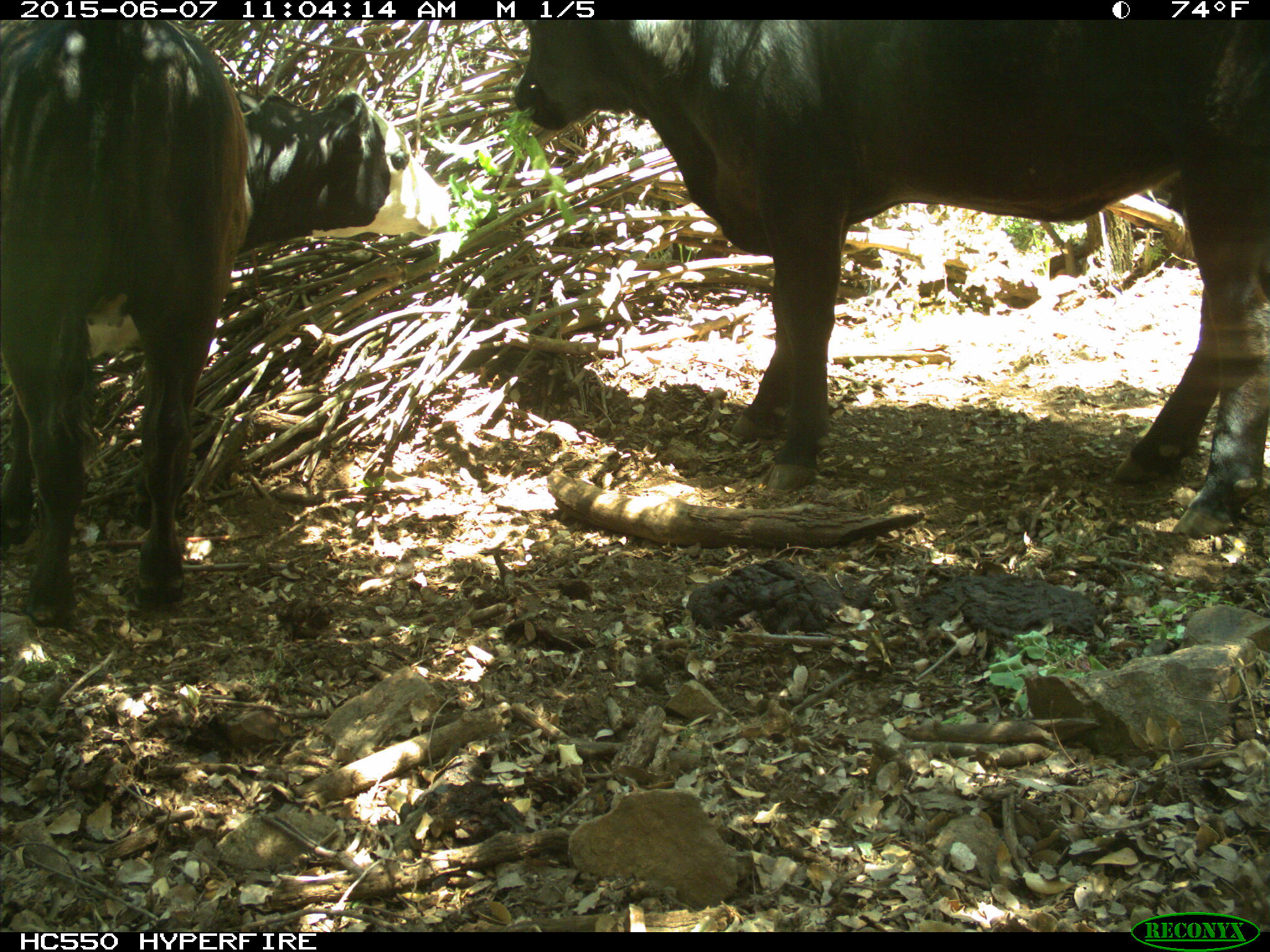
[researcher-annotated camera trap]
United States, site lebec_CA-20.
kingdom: Animalia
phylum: Chordata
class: Mammalia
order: Artiodactyla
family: Bovidae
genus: Bos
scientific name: Bos taurus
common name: domestic cow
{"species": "Bos taurus (domestic cow)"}